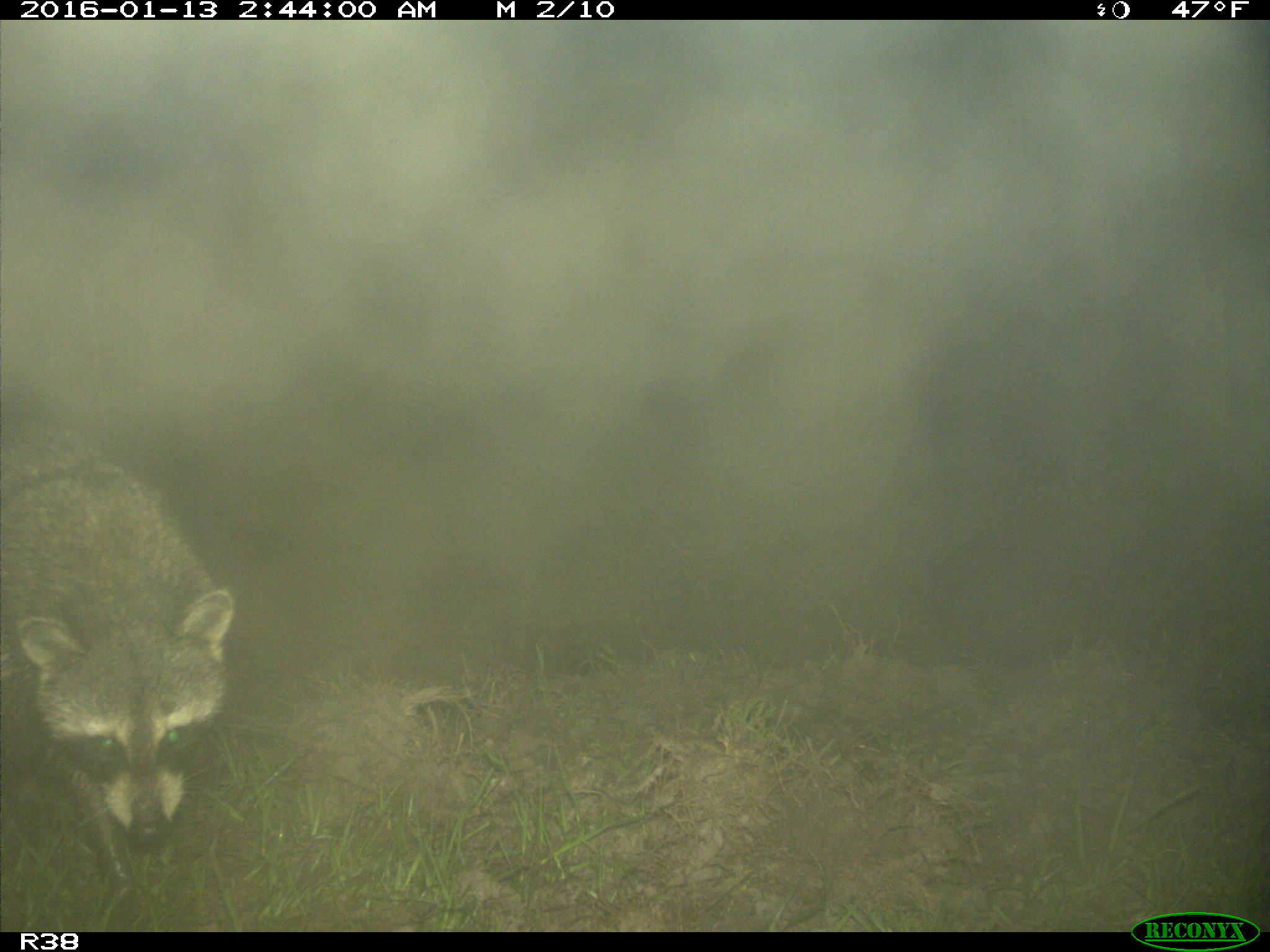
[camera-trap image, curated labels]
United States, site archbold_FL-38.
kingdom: Animalia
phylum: Chordata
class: Mammalia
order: Carnivora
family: Procyonidae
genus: Procyon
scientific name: Procyon lotor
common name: common raccoon